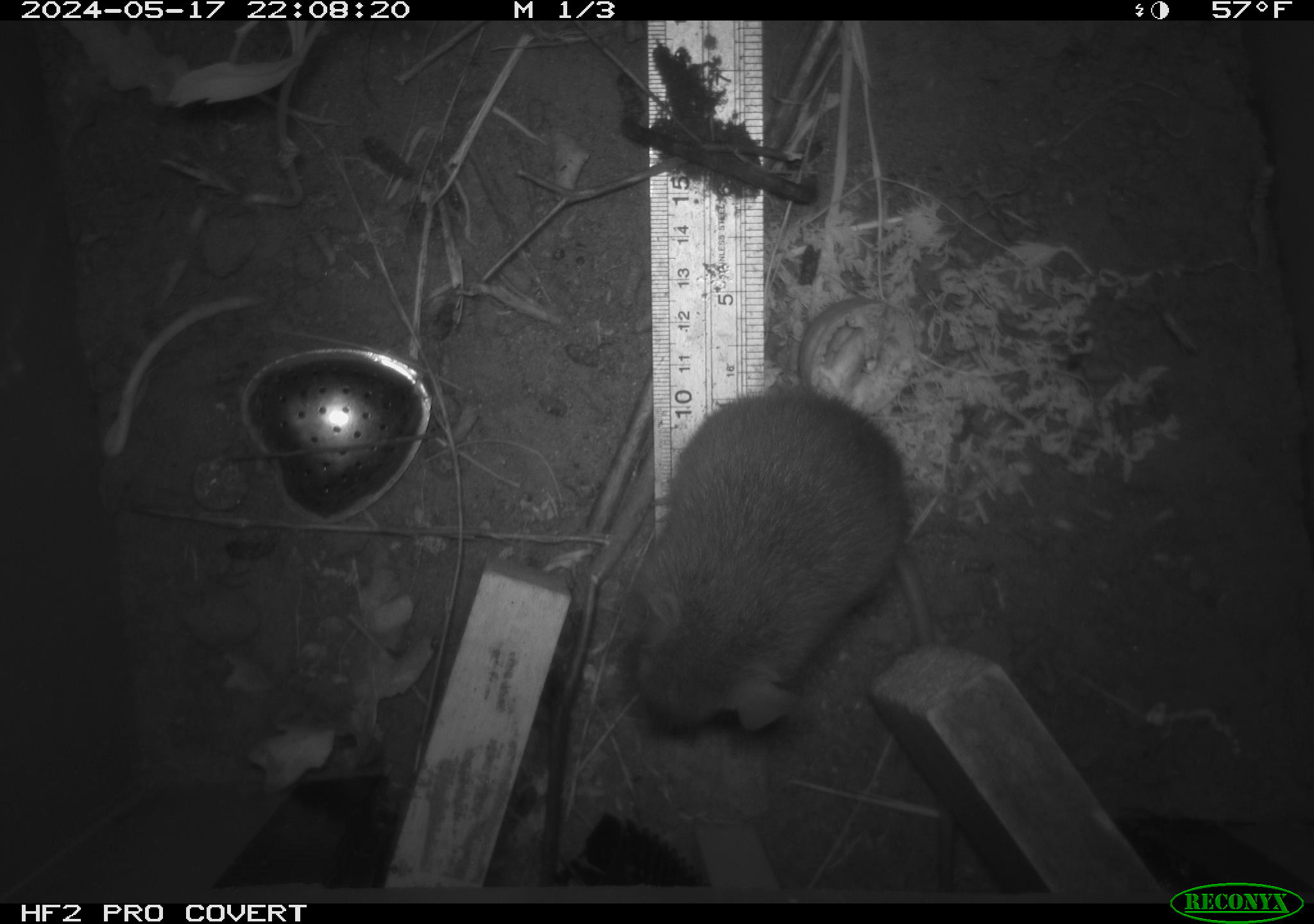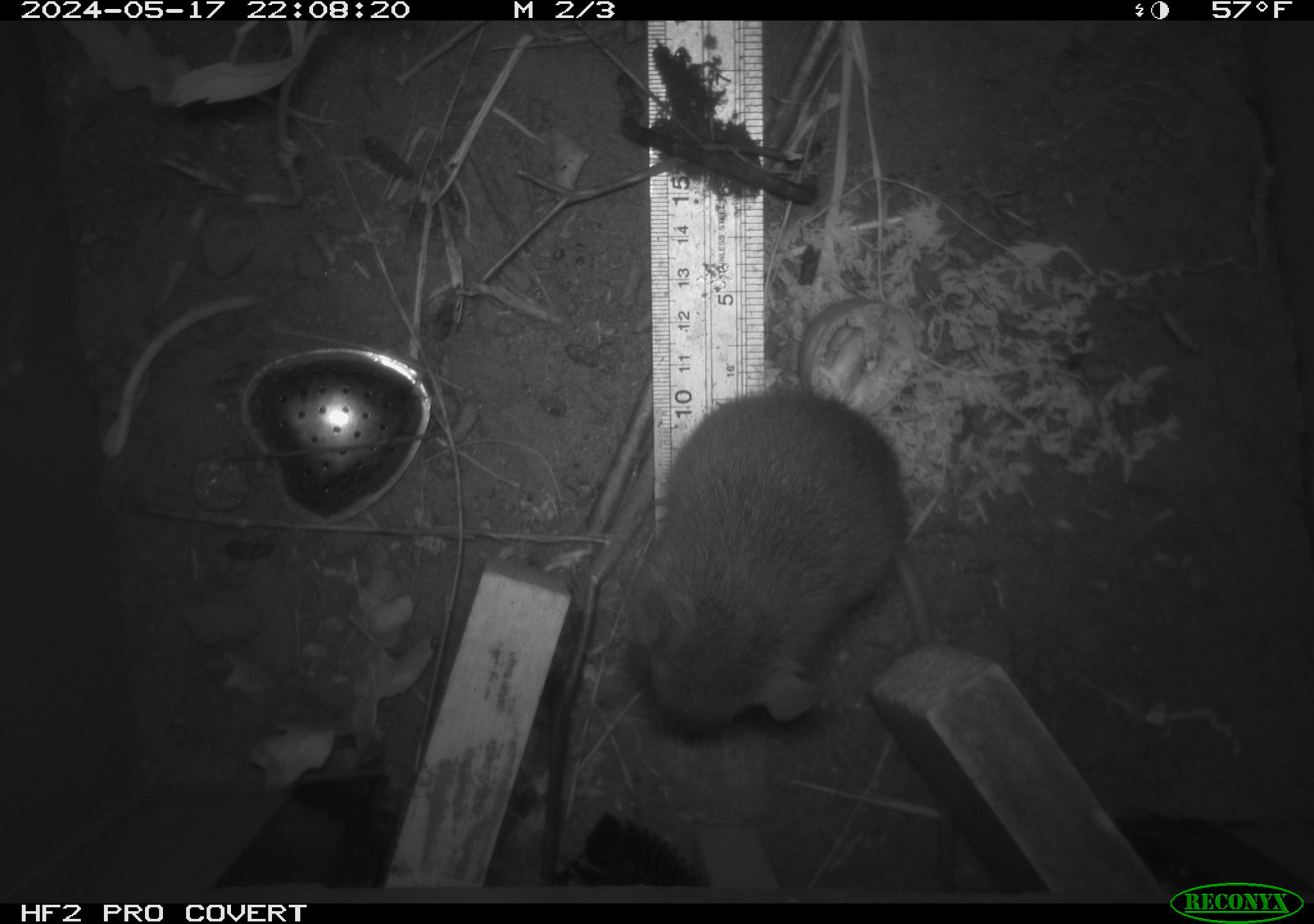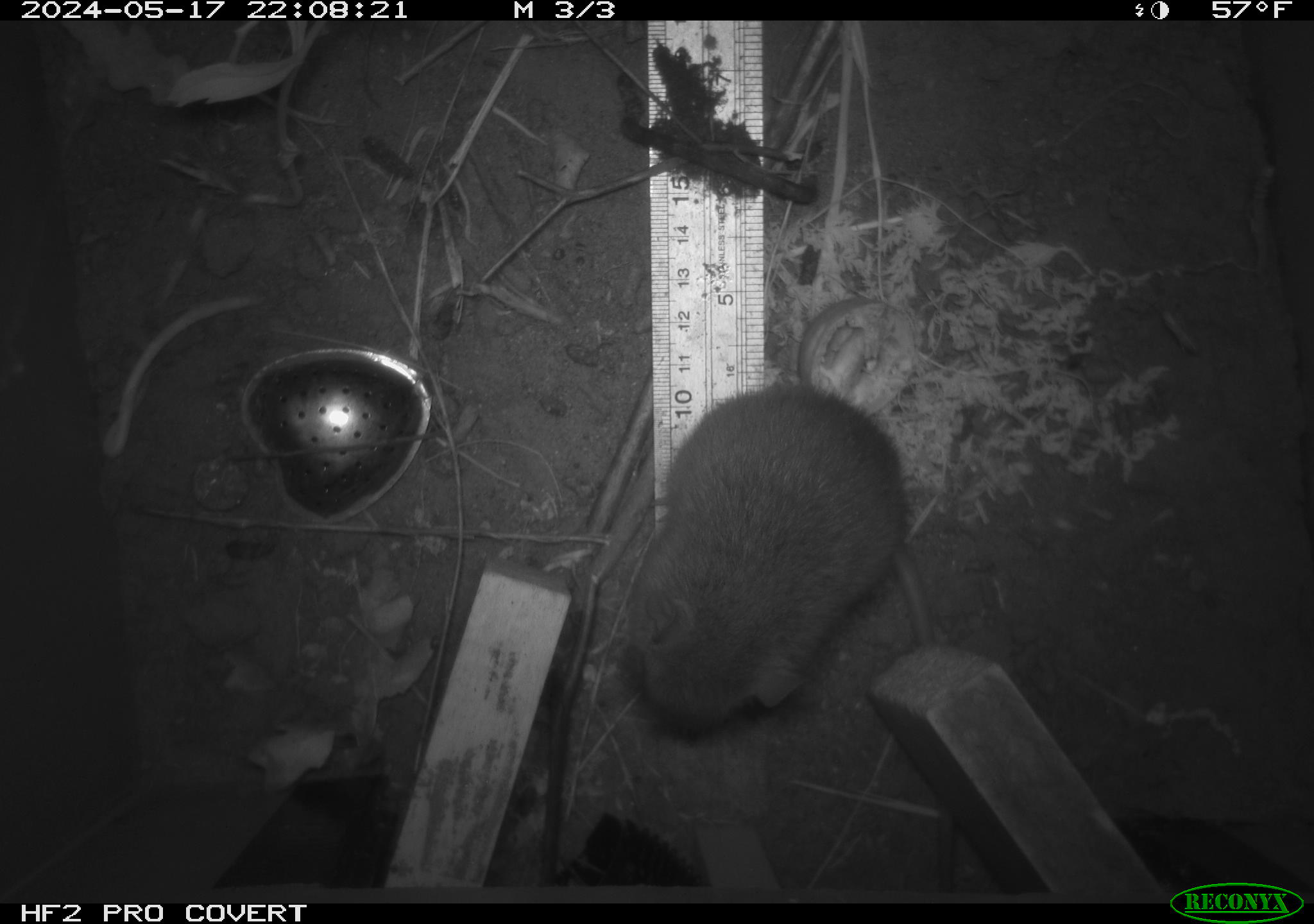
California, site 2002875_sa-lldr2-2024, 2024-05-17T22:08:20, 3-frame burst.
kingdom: Animalia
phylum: Chordata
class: Mammalia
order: Rodentia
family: Muridae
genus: Rattus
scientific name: Rattus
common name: rat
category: rattus species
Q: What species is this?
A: Rattus species (rat) (Rattus).